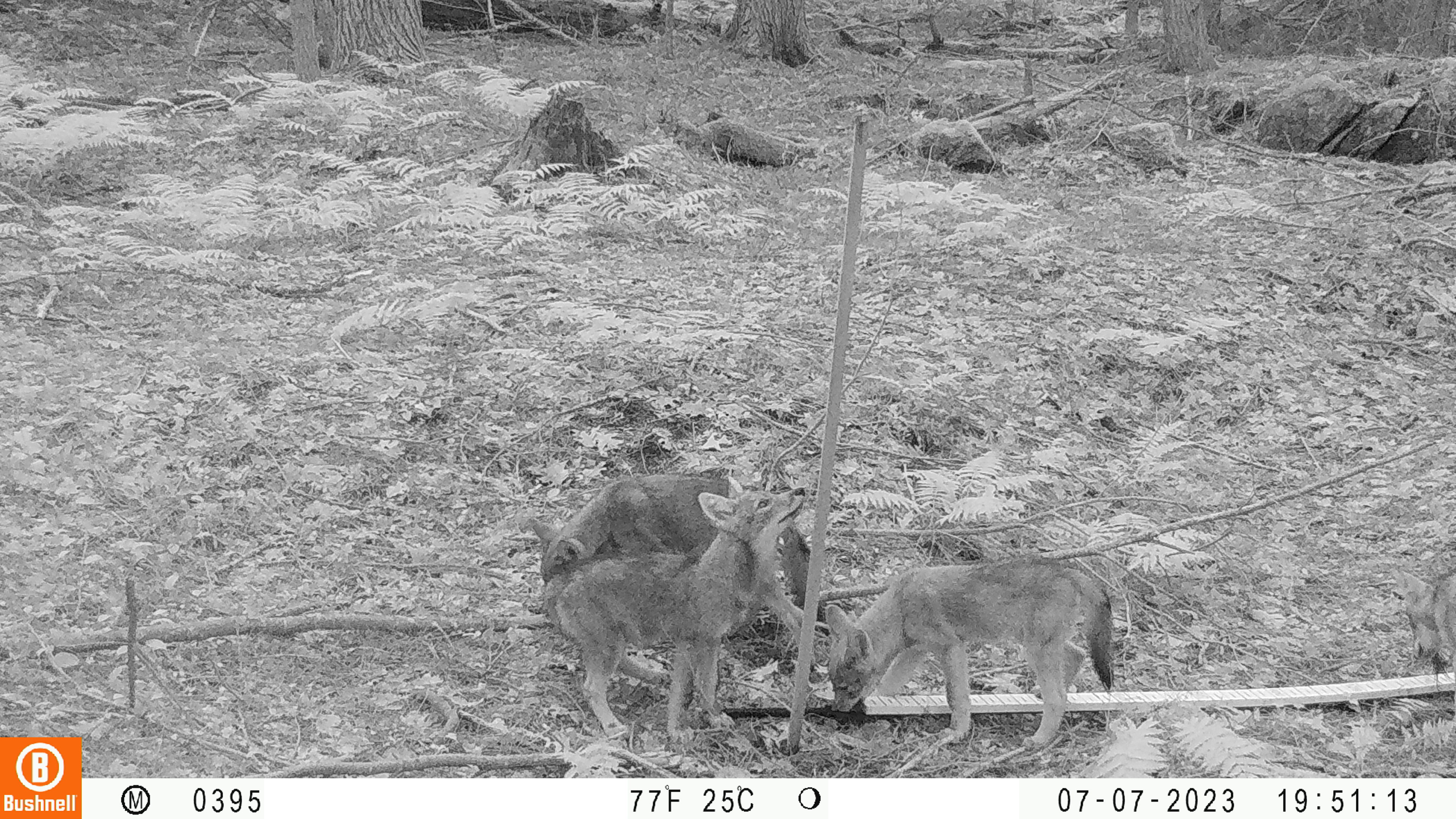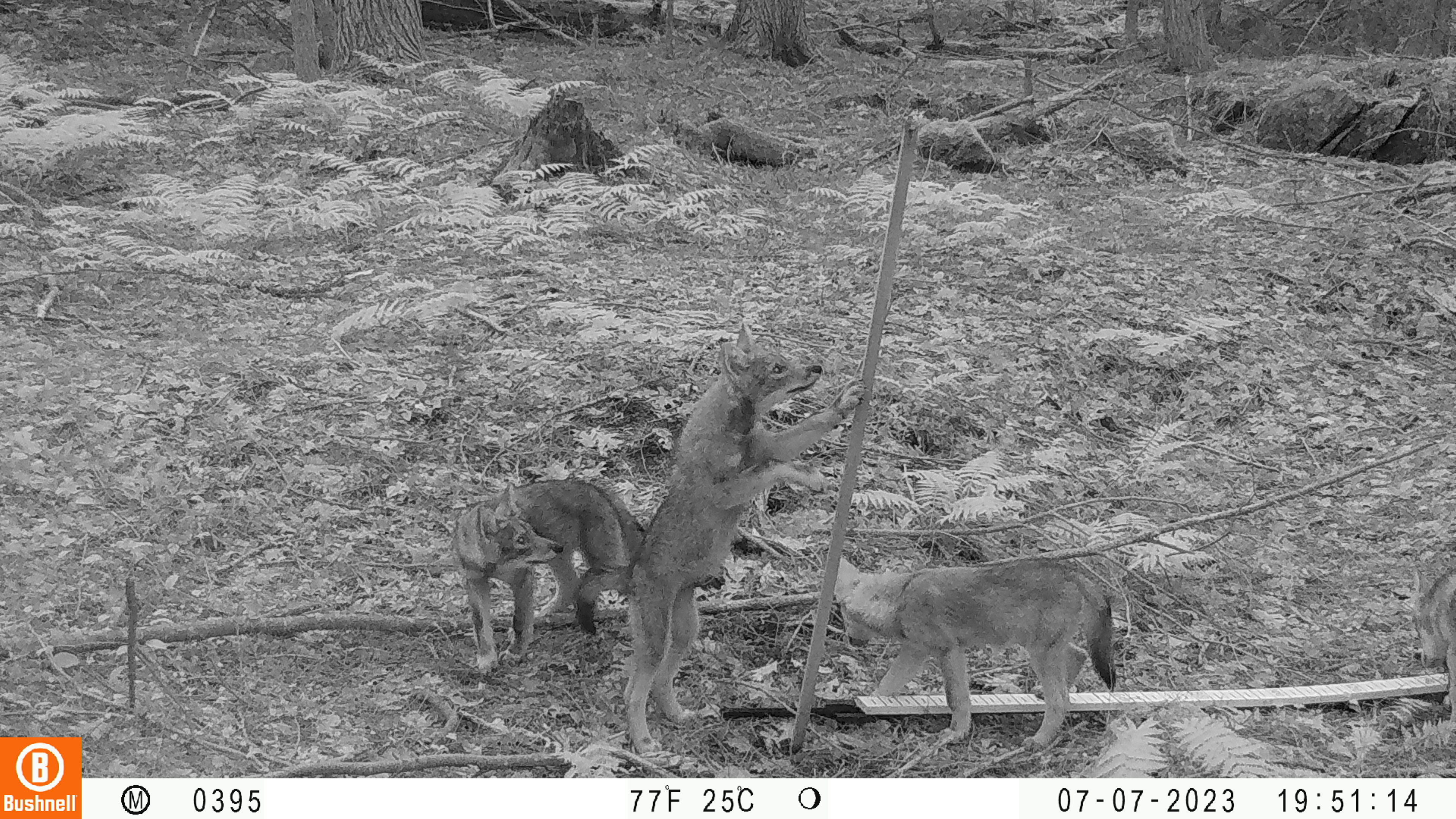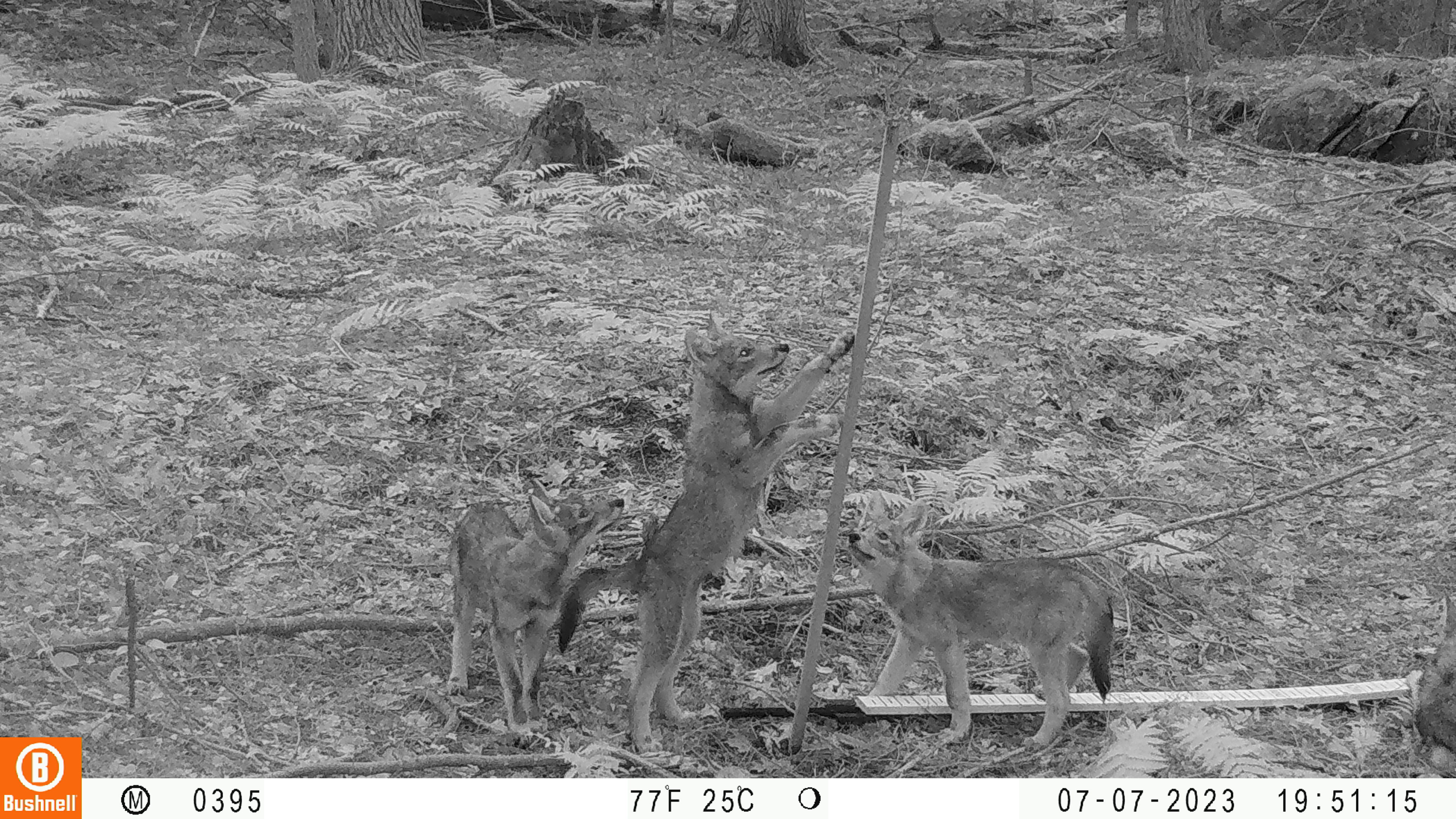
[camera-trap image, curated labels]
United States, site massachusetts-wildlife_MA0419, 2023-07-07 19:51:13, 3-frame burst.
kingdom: Animalia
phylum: Chordata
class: Mammalia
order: Carnivora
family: Canidae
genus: Urocyon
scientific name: Urocyon cinereoargenteus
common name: gray fox